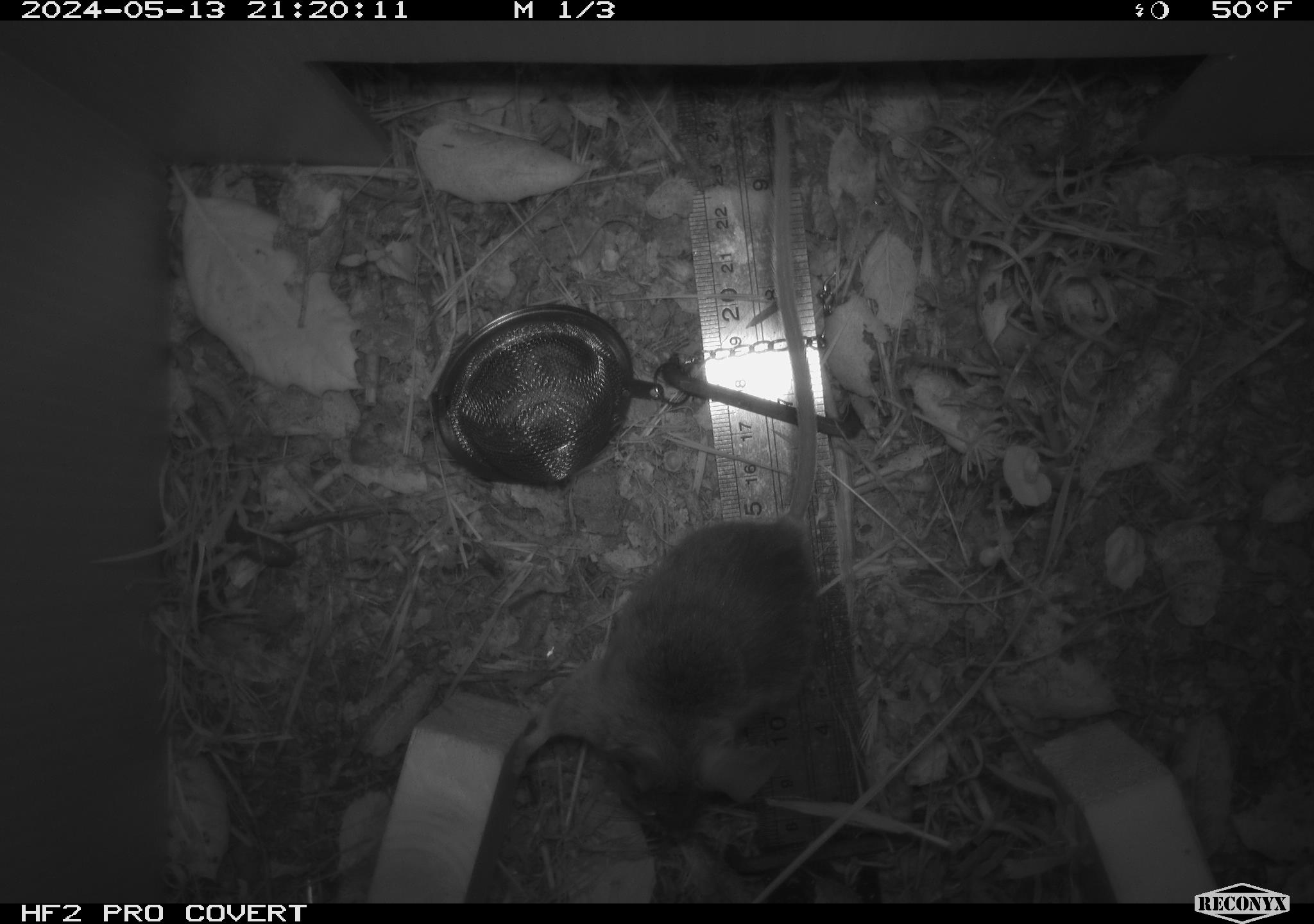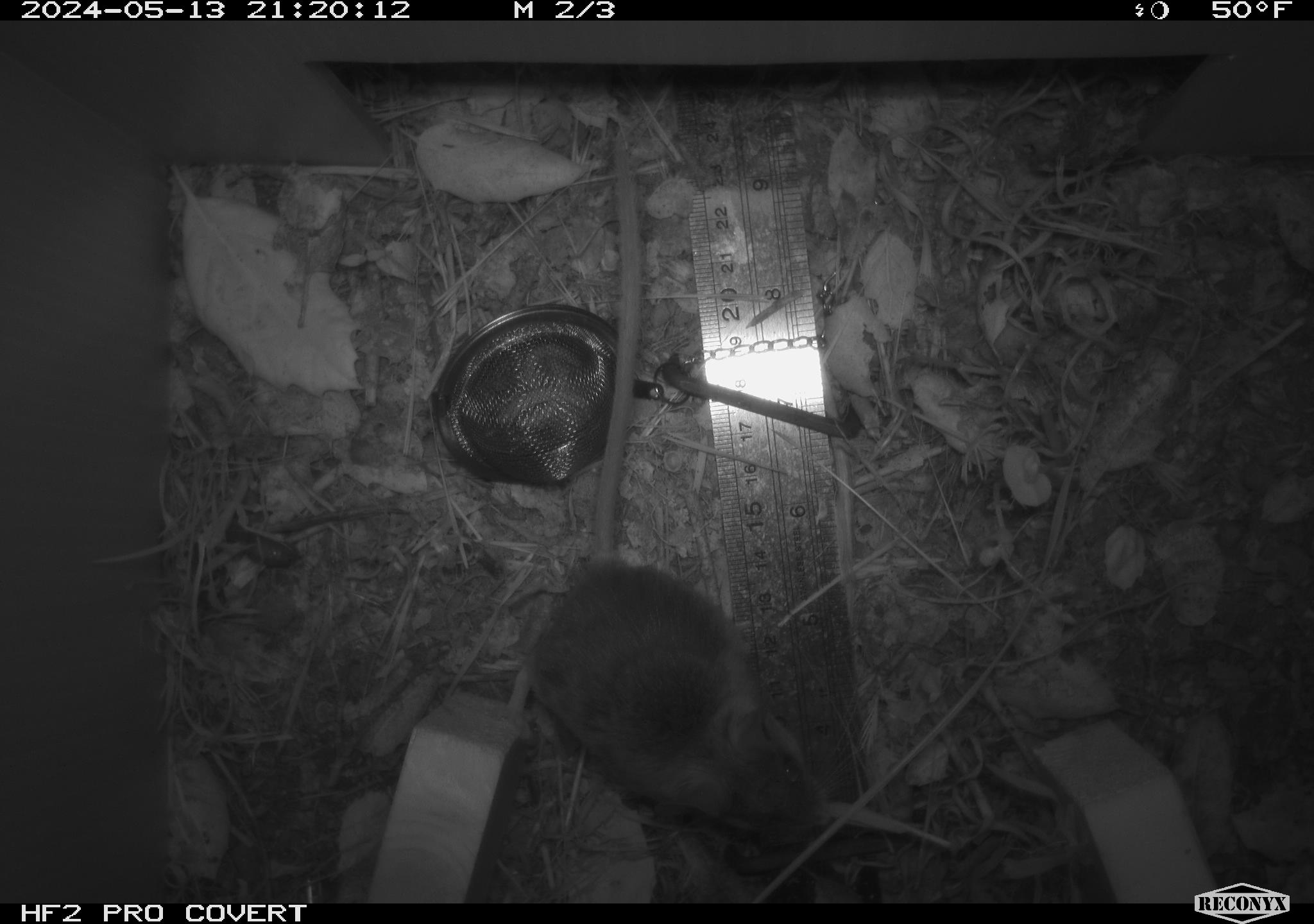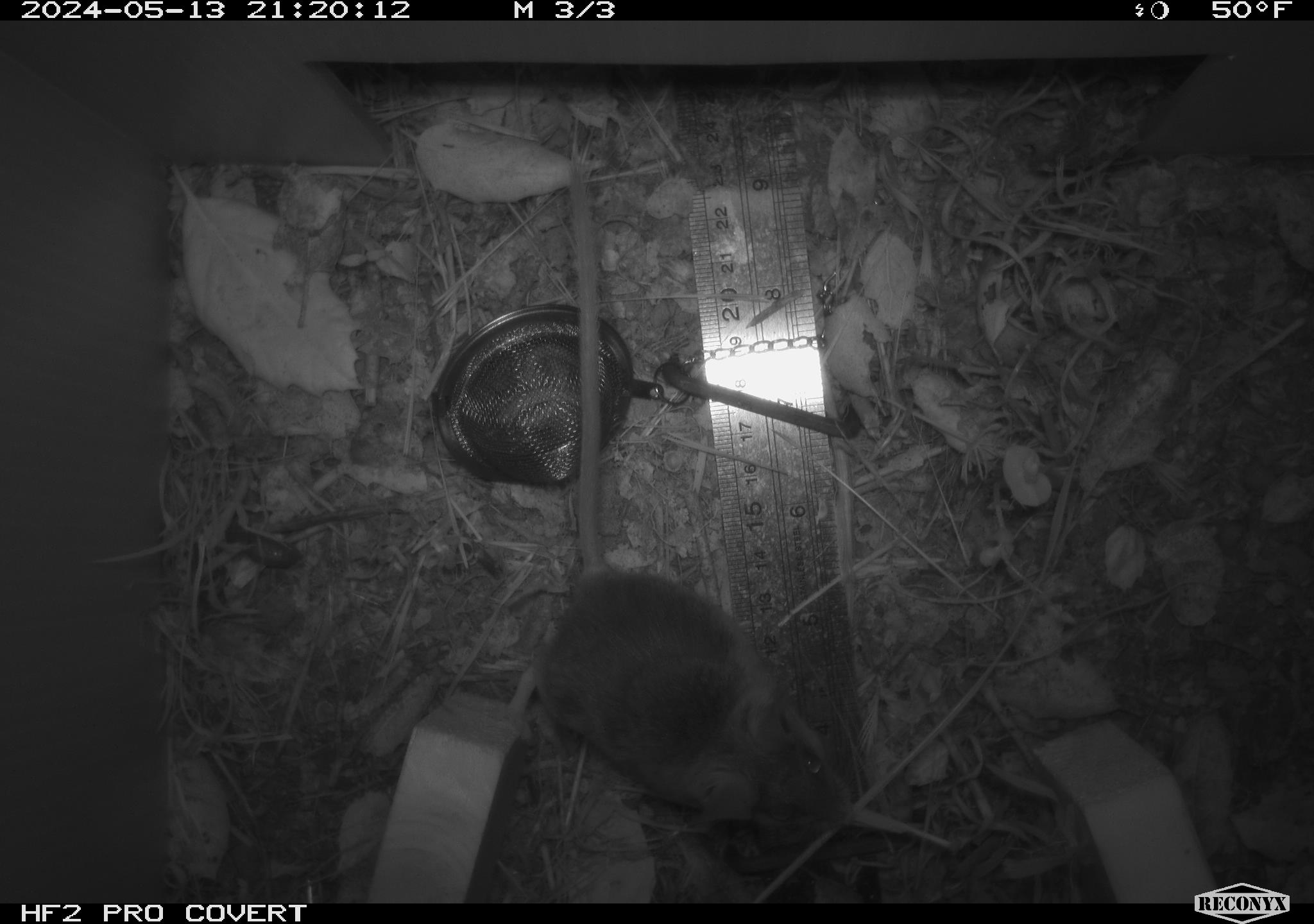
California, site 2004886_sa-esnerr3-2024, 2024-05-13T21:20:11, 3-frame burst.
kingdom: Animalia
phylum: Chordata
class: Mammalia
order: Rodentia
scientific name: Rodentia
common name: rodent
Rodent (Rodentia).